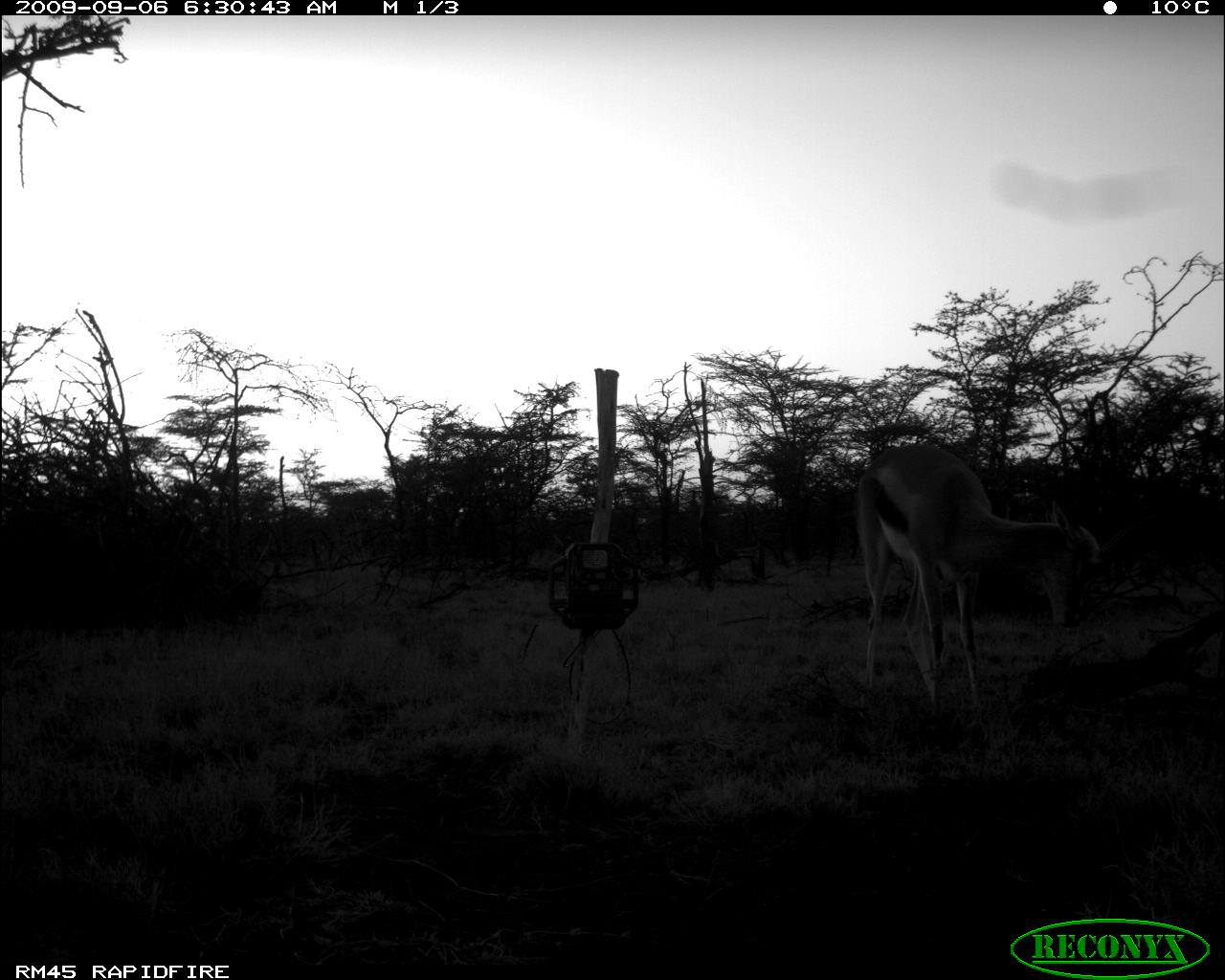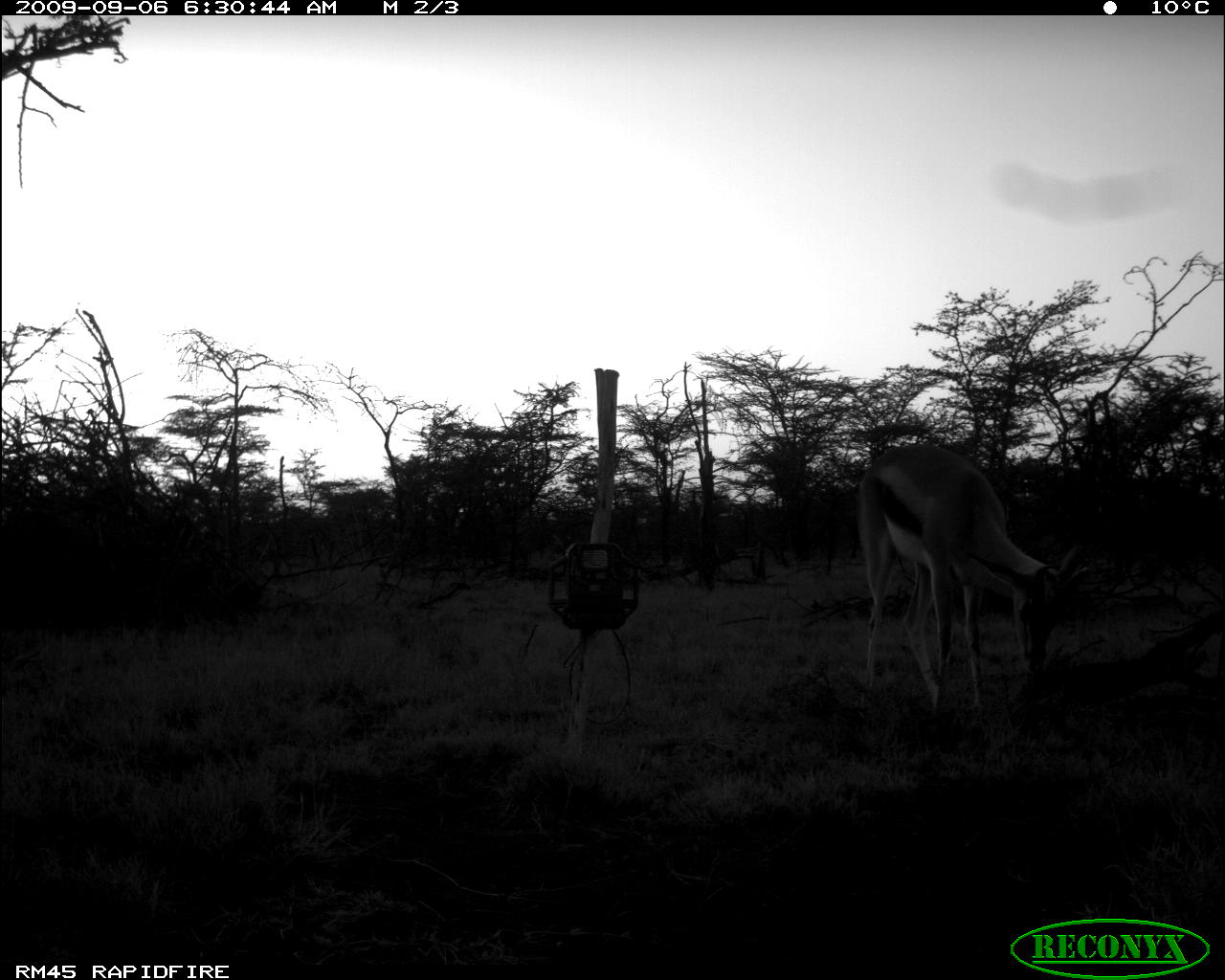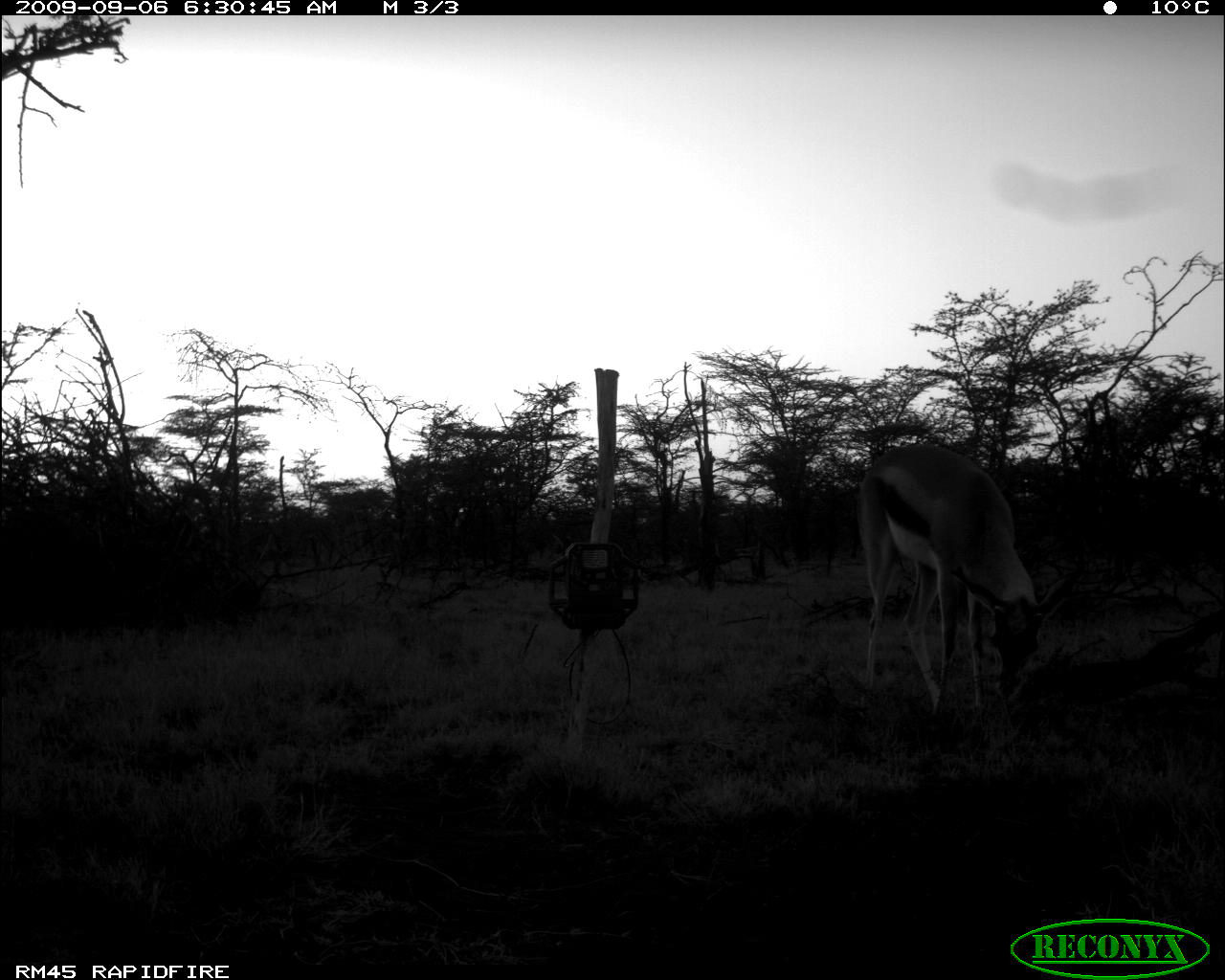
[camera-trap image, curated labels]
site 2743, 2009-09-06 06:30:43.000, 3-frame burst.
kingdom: Animalia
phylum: Chordata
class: Mammalia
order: Artiodactyla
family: Bovidae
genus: Nanger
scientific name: Nanger granti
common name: grant's gazelle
Nanger granti (grant's gazelle), count 1.